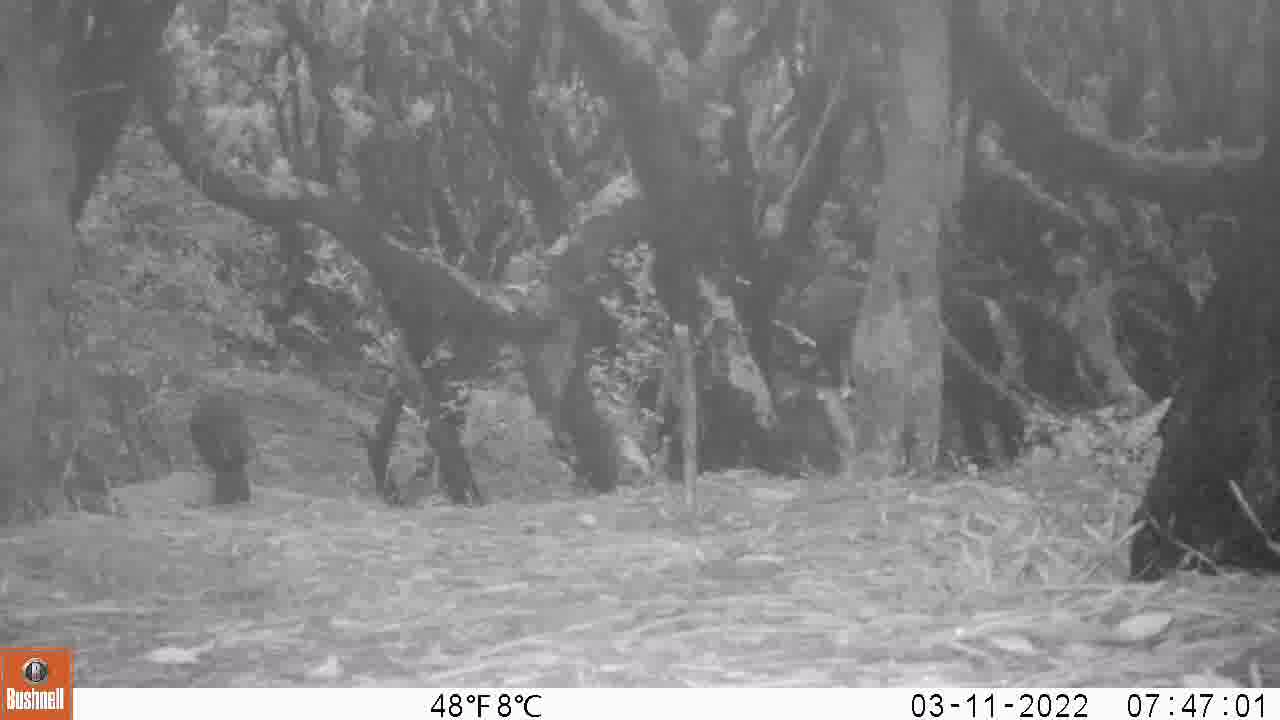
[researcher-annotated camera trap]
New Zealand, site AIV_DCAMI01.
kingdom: Animalia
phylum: Chordata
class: Aves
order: Passeriformes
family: Turdidae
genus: Turdus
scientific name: Turdus merula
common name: eurasian blackbird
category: blackbird